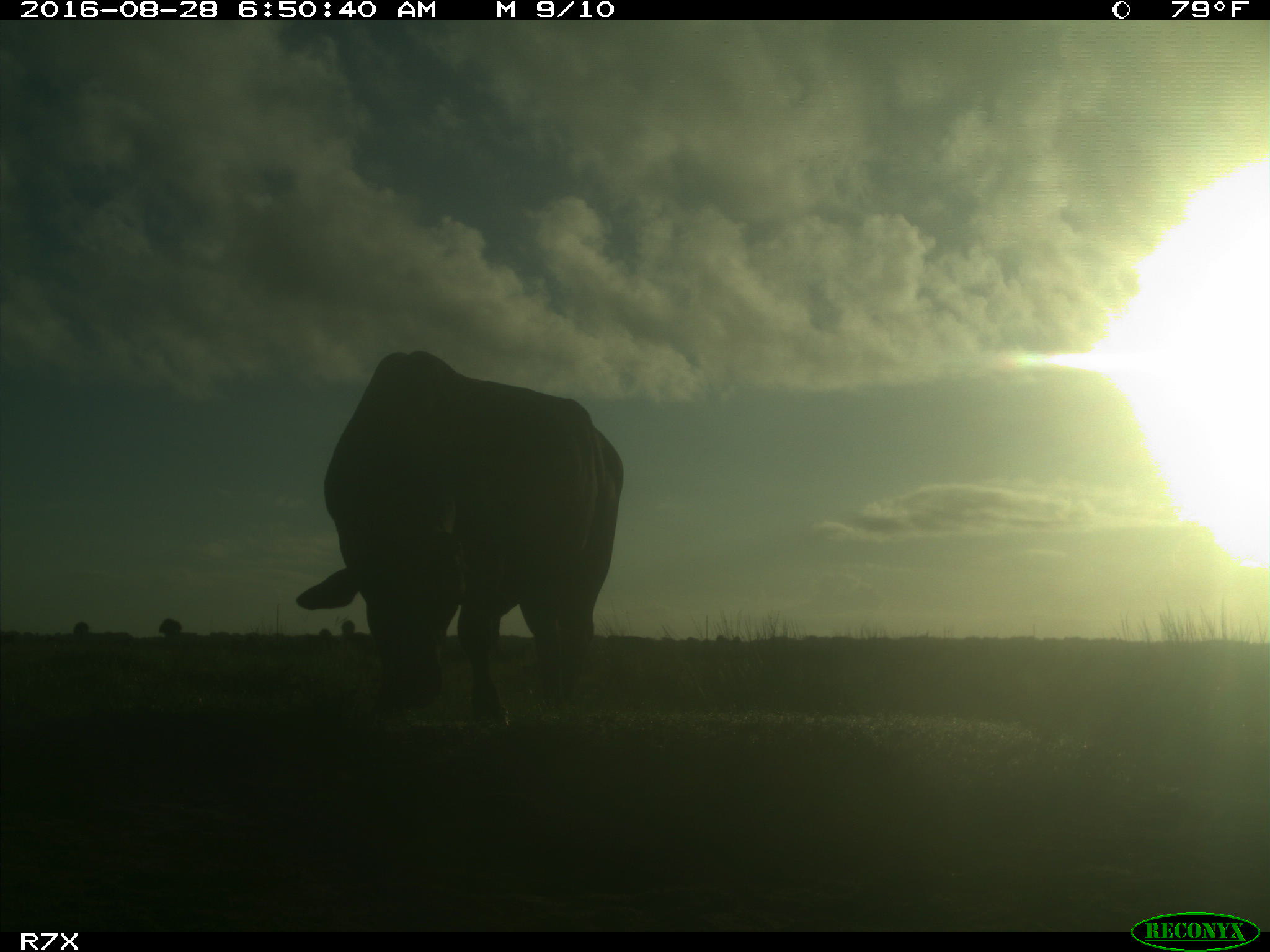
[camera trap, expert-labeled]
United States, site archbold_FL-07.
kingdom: Animalia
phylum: Chordata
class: Mammalia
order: Artiodactyla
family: Bovidae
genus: Bos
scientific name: Bos taurus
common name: domestic cow